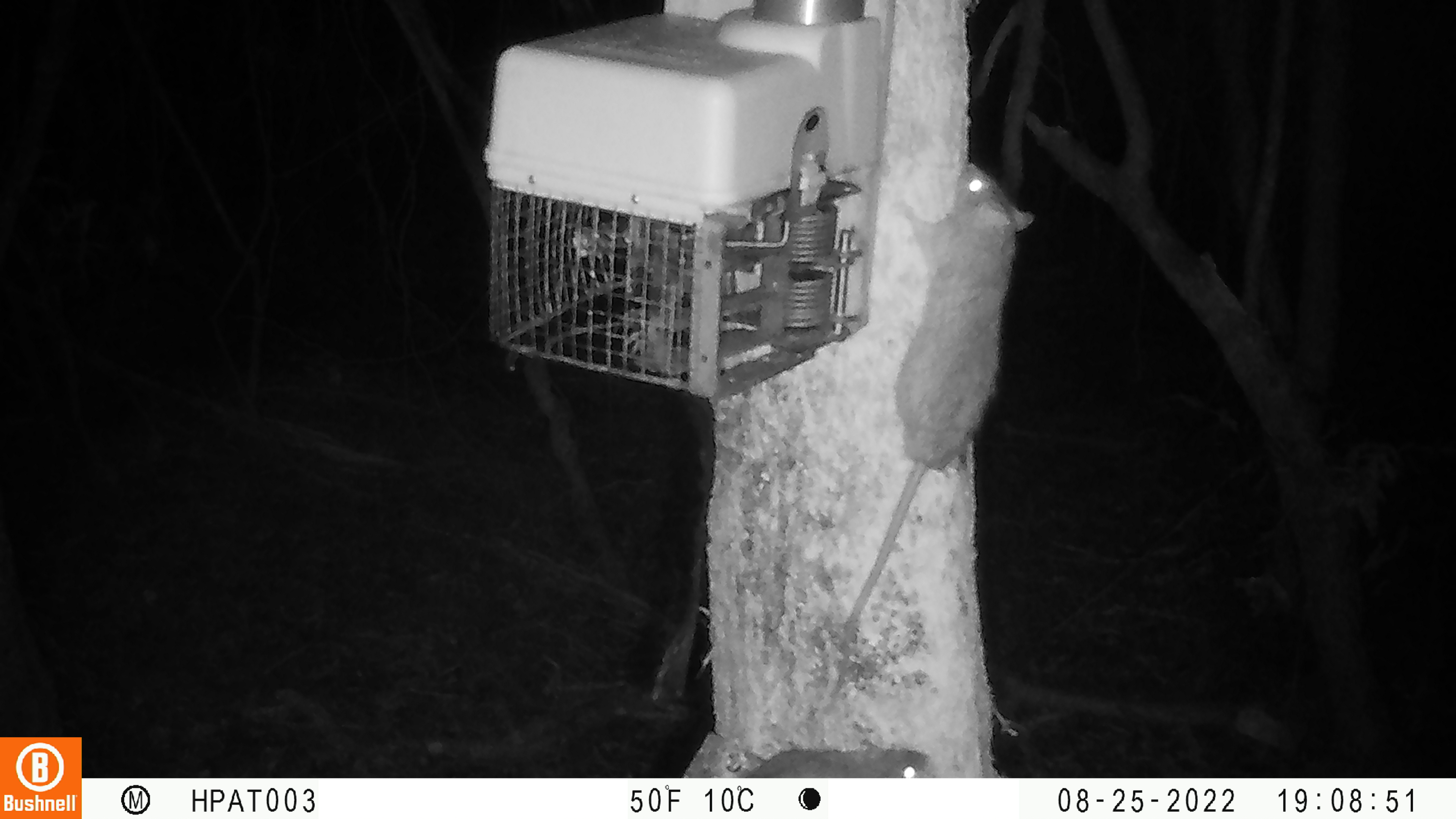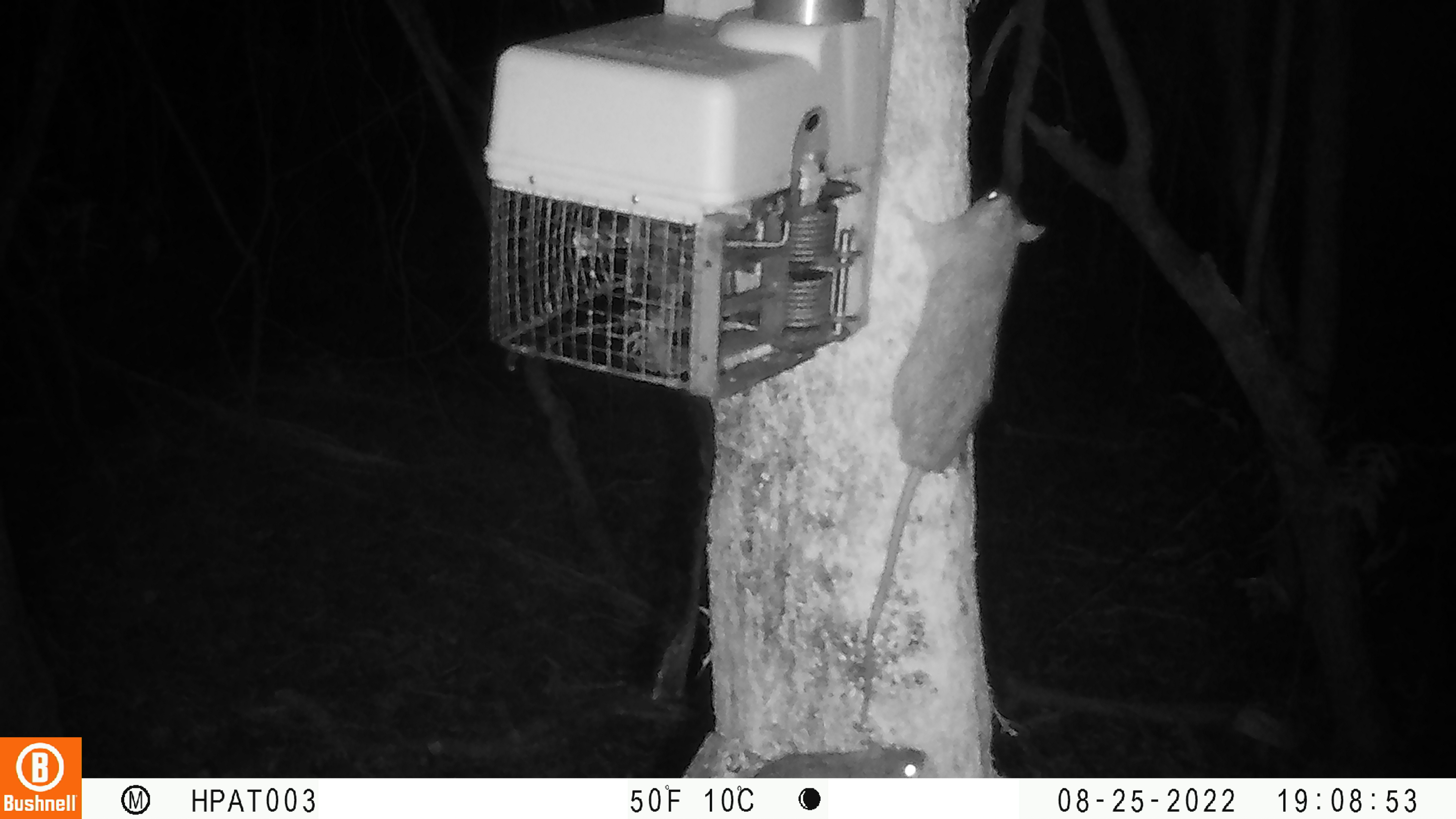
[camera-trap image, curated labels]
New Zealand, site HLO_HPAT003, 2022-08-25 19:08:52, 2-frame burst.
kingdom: Animalia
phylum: Chordata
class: Mammalia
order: Rodentia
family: Muridae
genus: Rattus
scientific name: Rattus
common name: rat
Rat (Rattus).